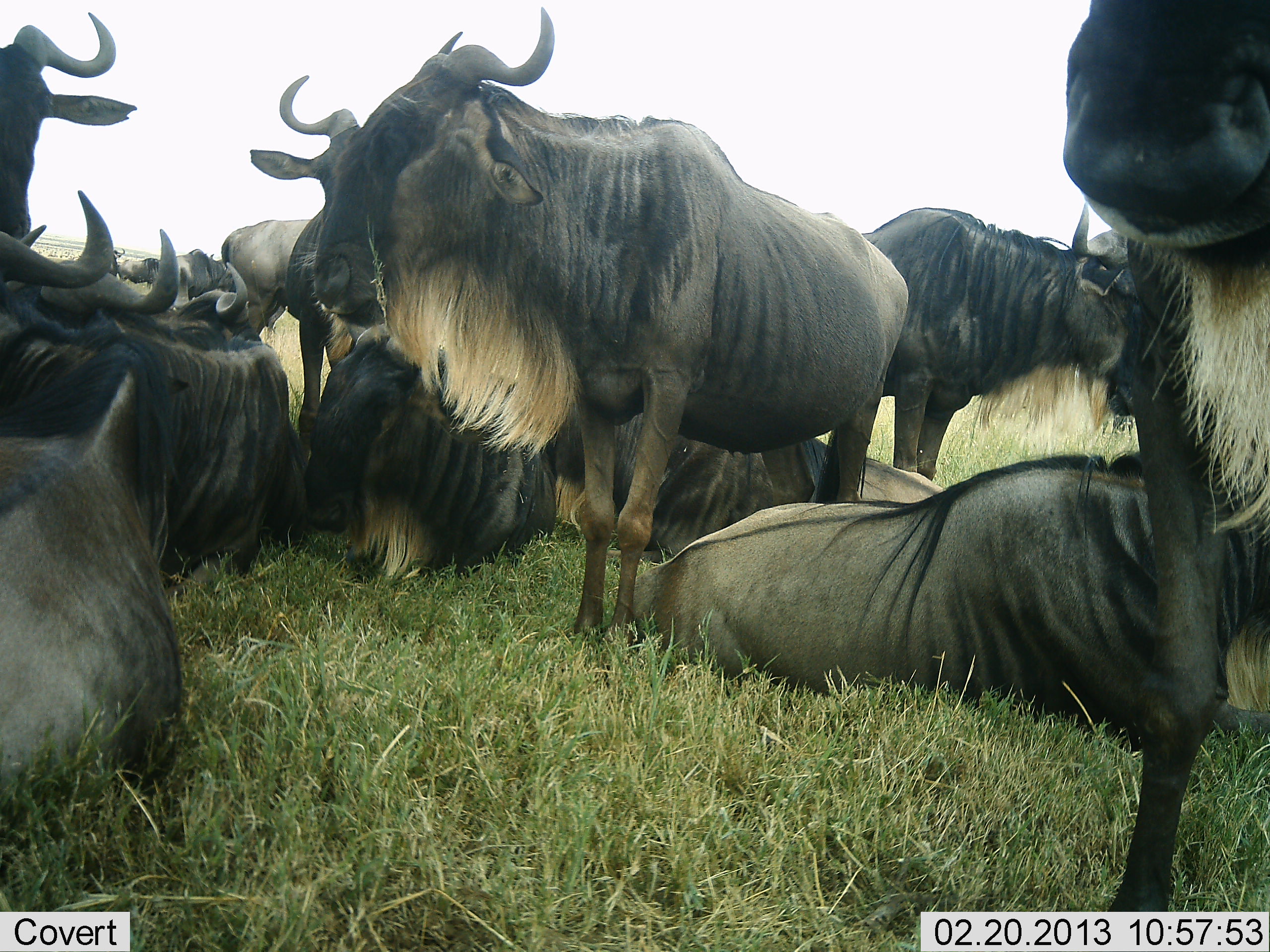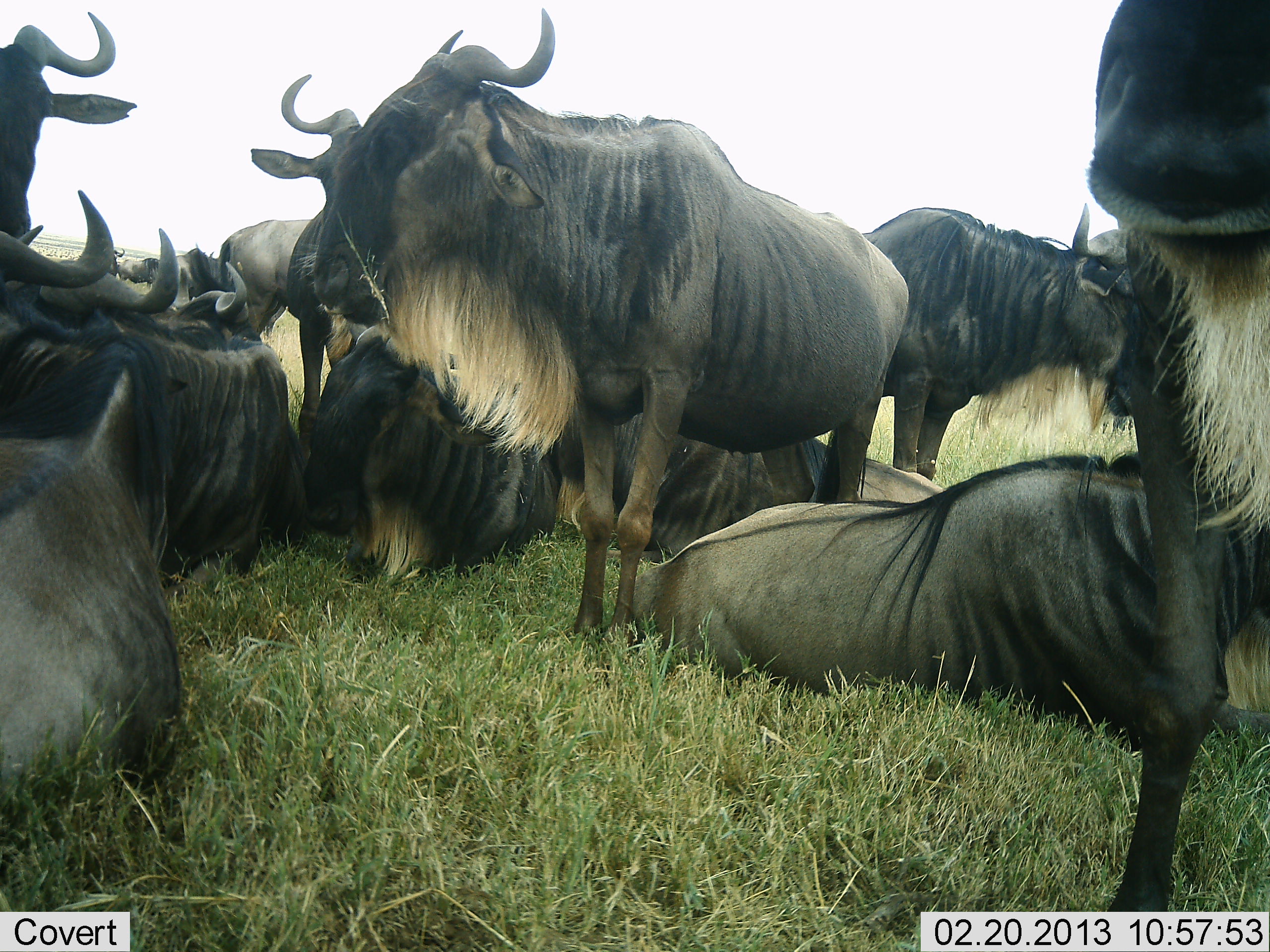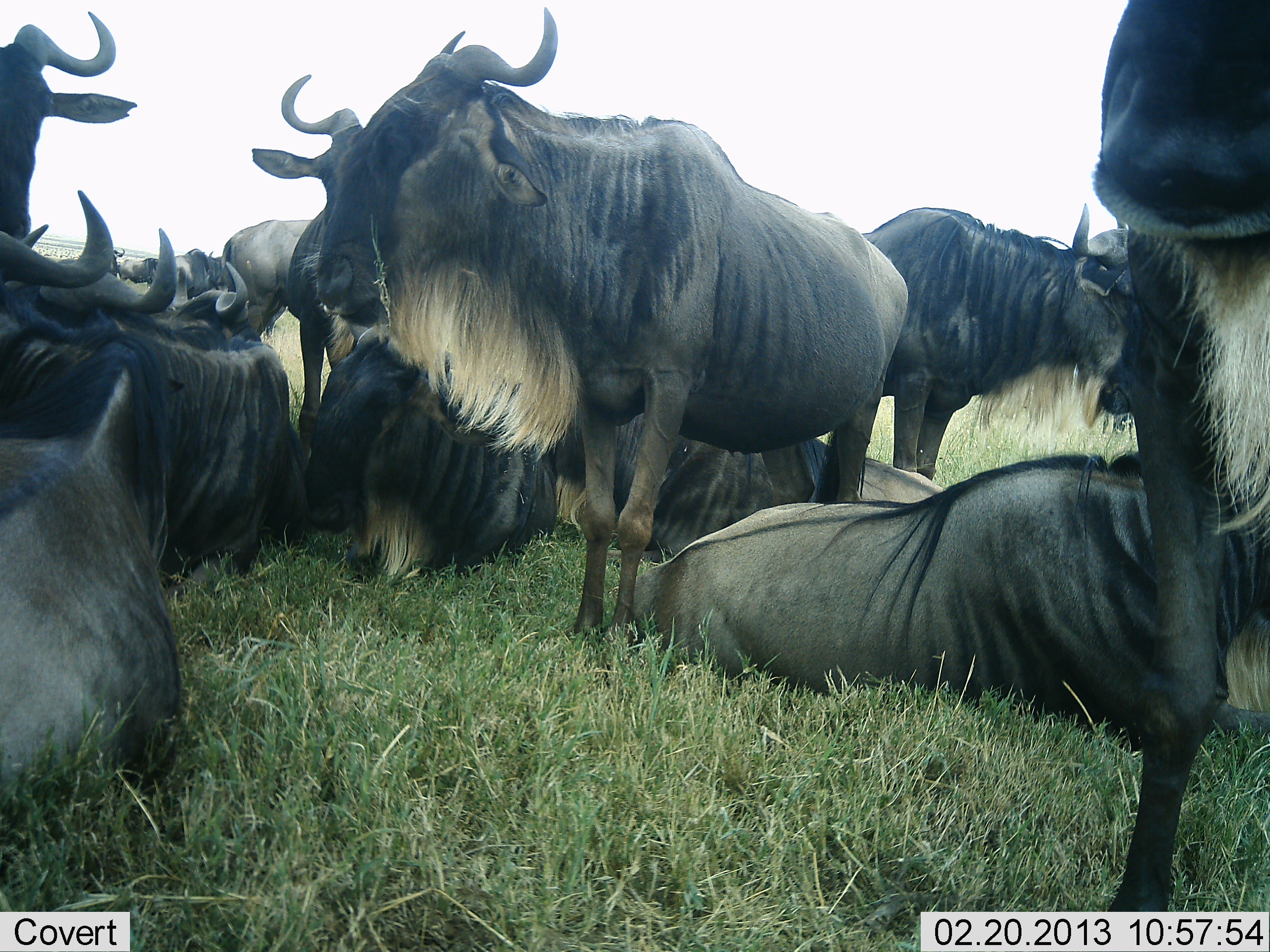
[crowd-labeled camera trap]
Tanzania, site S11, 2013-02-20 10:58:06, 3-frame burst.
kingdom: Animalia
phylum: Chordata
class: Mammalia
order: Artiodactyla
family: Bovidae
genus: Connochaetes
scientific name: Connochaetes taurinus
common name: blue wildebeest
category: wildebeest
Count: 11-50.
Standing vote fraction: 100%.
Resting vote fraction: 100%.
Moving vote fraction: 0%.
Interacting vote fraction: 22%.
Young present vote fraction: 0%.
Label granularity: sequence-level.